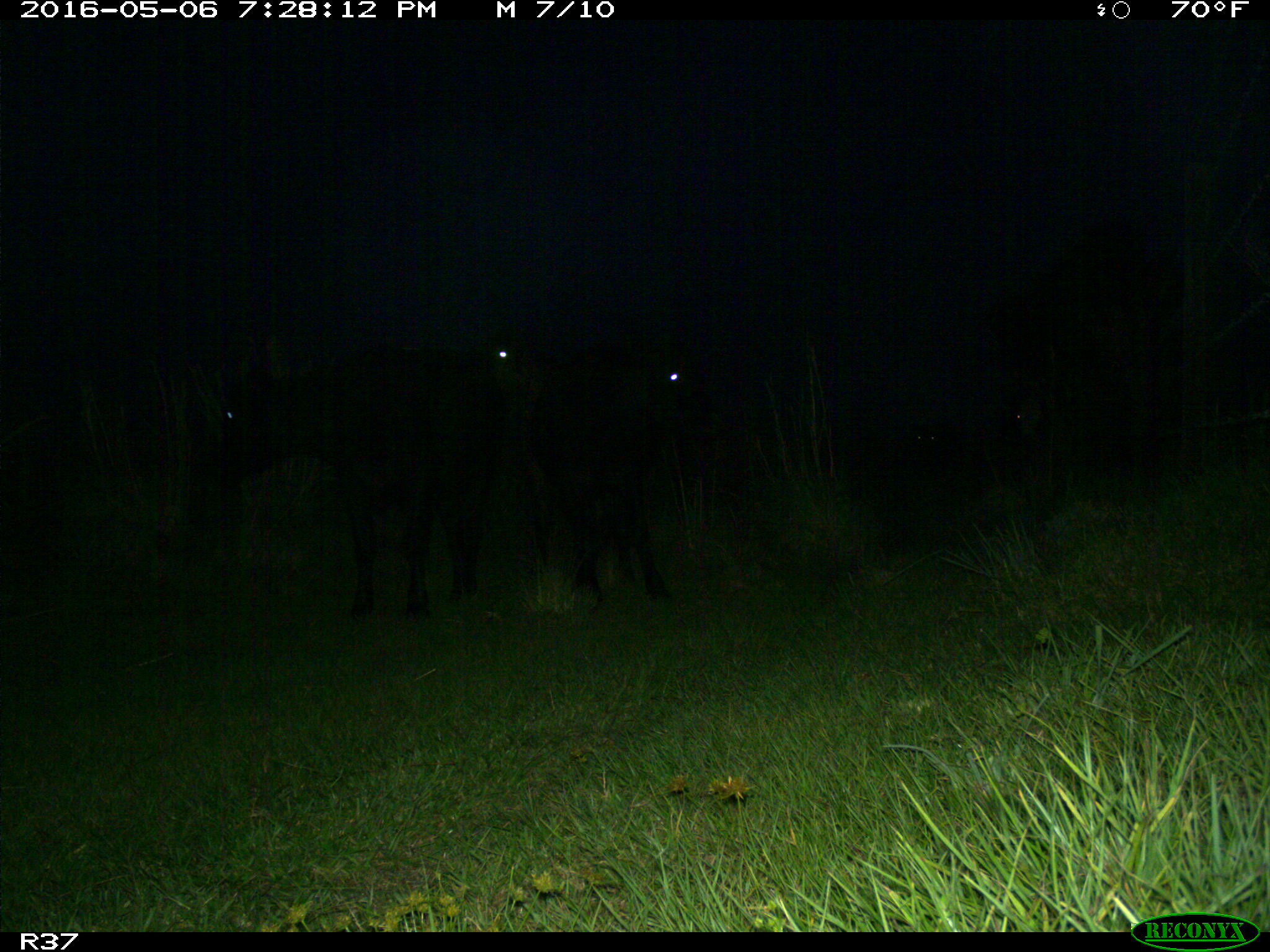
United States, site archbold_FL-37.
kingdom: Animalia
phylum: Chordata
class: Mammalia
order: Artiodactyla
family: Bovidae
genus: Bos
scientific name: Bos taurus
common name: domestic cow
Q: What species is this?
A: Bos taurus (domestic cow).